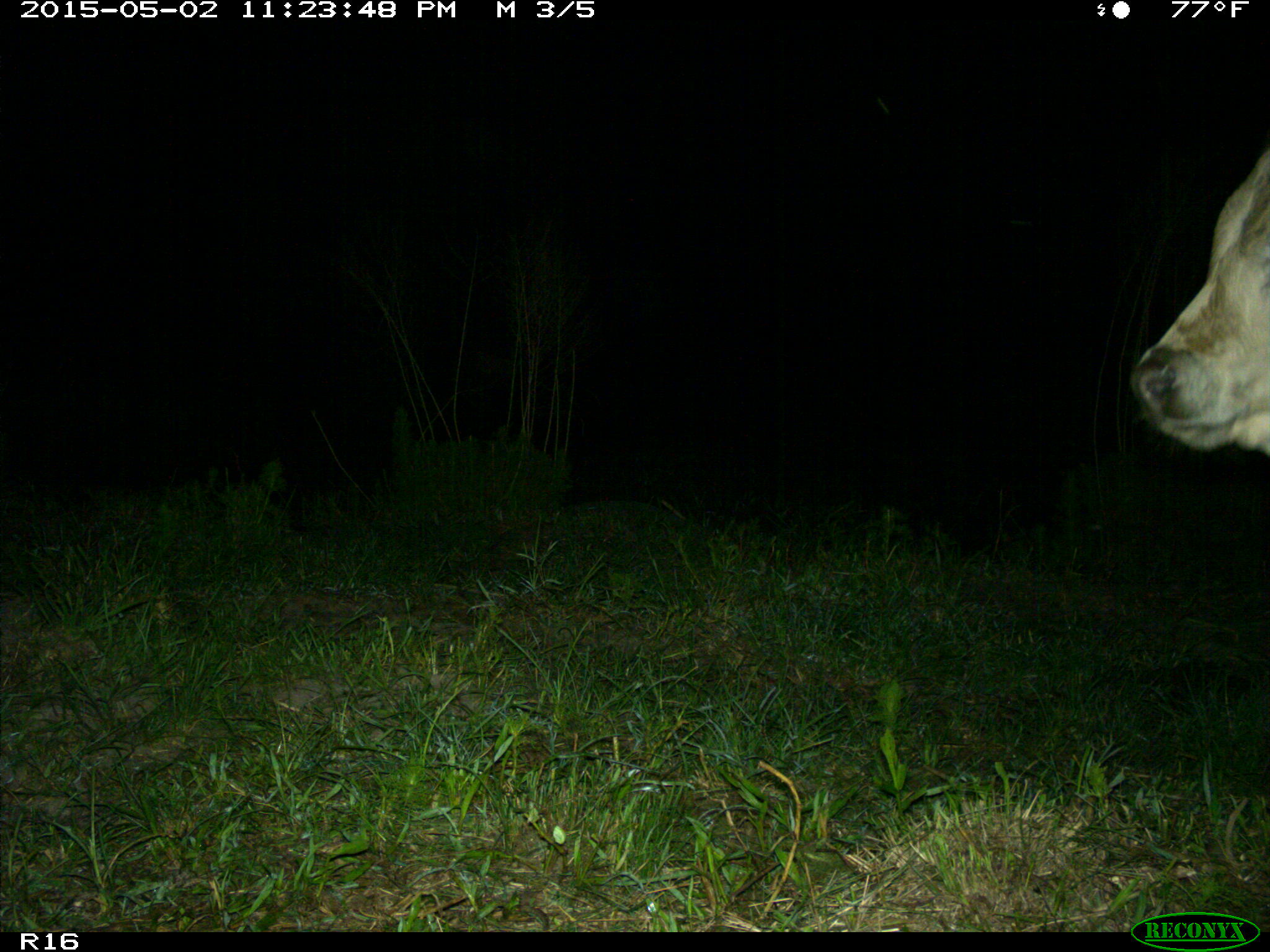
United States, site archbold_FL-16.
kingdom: Animalia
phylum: Chordata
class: Mammalia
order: Artiodactyla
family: Bovidae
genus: Bos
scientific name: Bos taurus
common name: domestic cow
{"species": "Bos taurus (domestic cow)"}